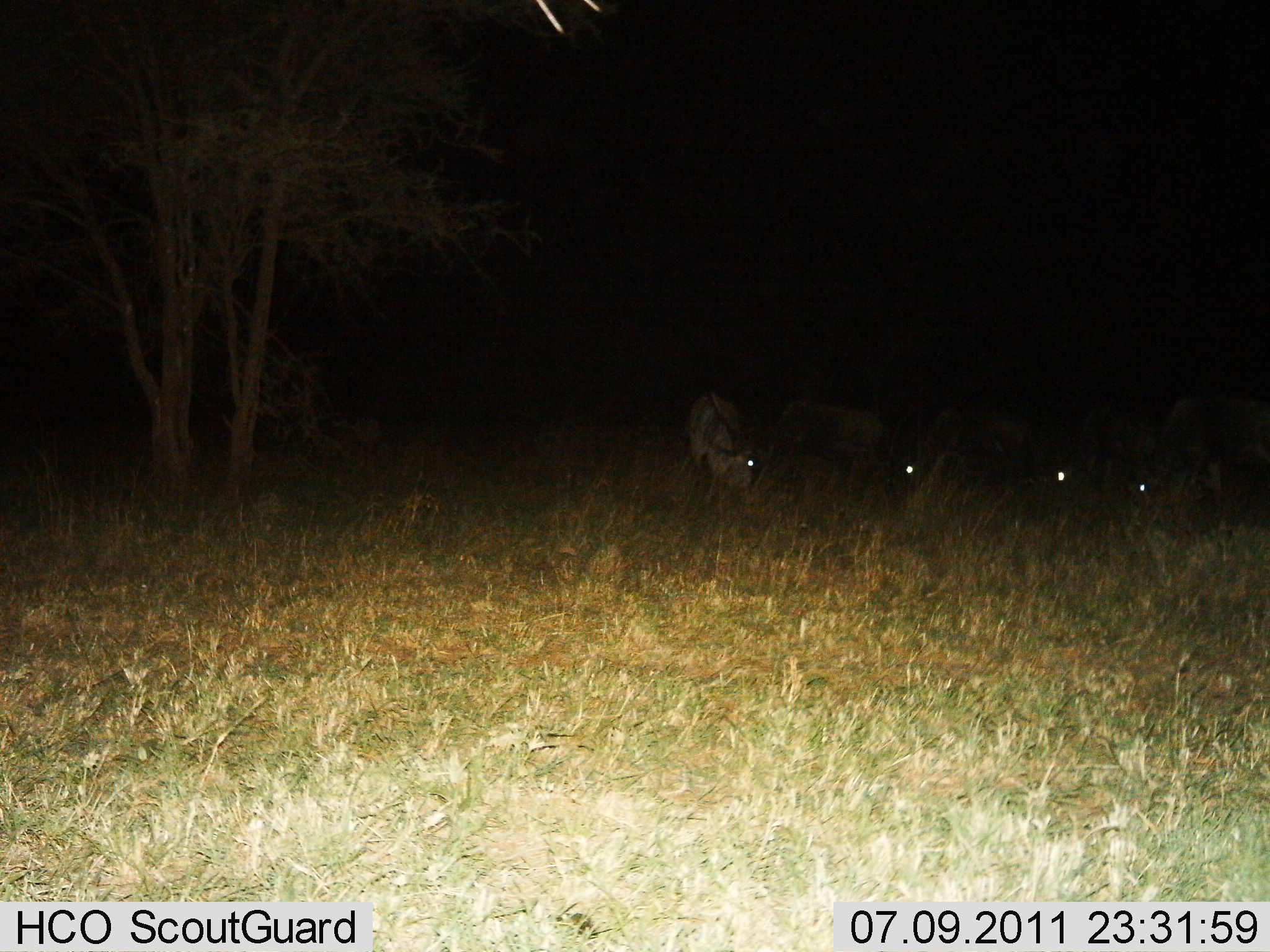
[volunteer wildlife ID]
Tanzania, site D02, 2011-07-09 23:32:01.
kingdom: Animalia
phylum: Chordata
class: Mammalia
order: Artiodactyla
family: Bovidae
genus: Connochaetes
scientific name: Connochaetes taurinus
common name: blue wildebeest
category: wildebeest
Wildebeest (blue wildebeest) (Connochaetes taurinus), count 5. Behavior (volunteer vote fractions): standing 40%, resting 0%, moving 0%, interacting 0%. Young present (vote fraction): 0%. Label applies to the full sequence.